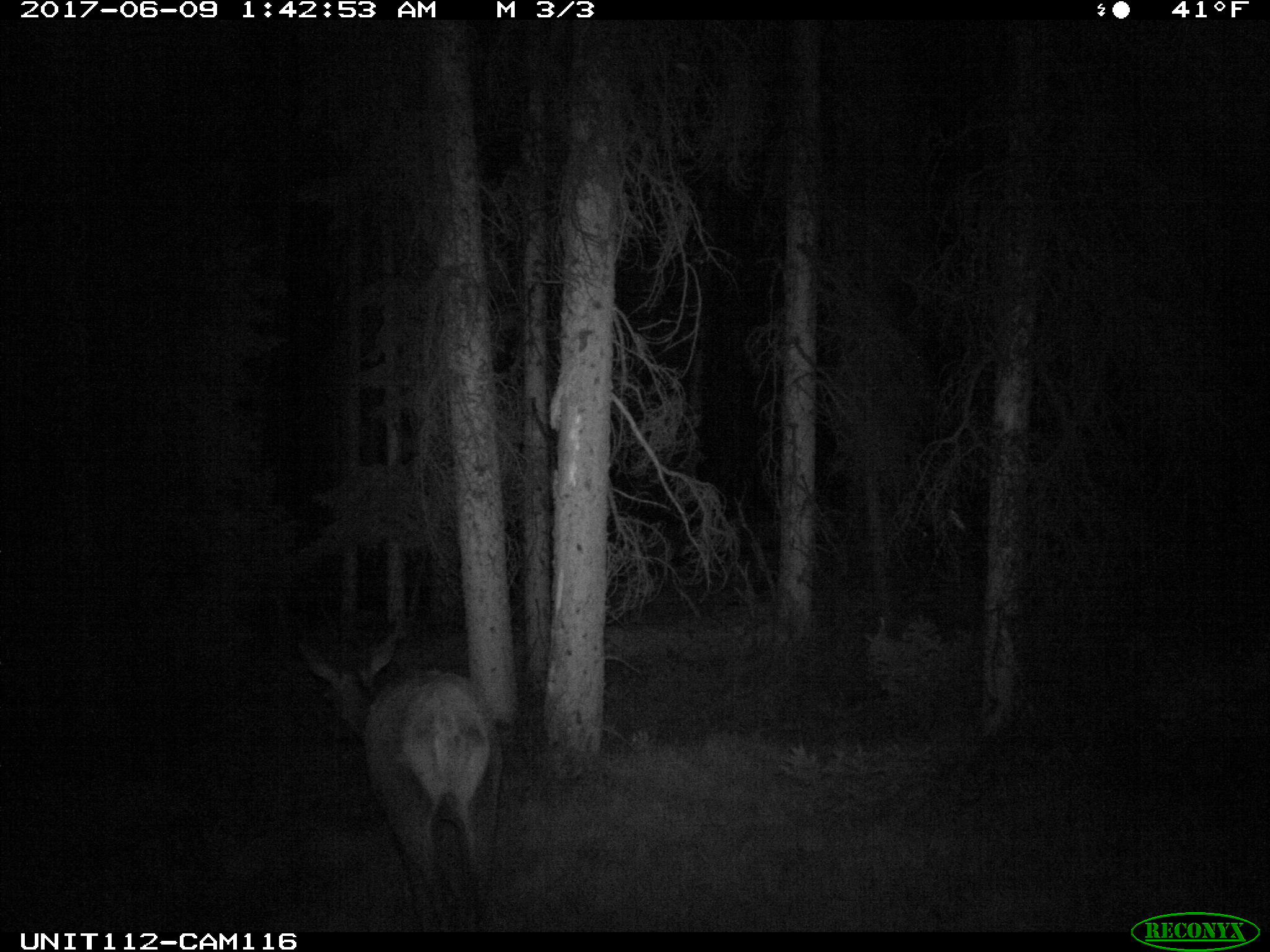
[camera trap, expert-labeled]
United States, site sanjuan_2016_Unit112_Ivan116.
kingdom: Animalia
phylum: Chordata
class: Mammalia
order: Artiodactyla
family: Cervidae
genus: Cervus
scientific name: Cervus elaphus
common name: red deer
Cervus elaphus (red deer).